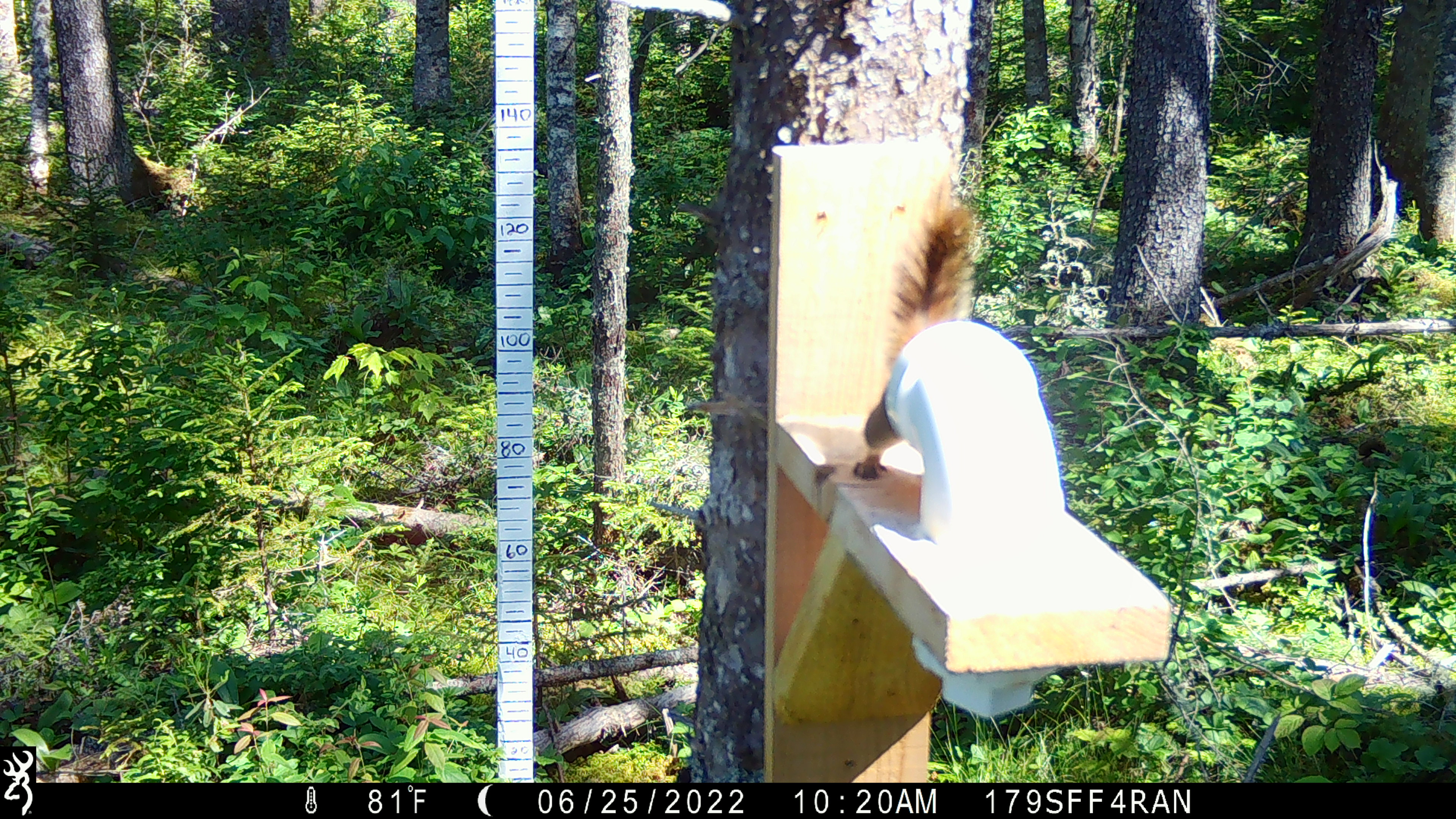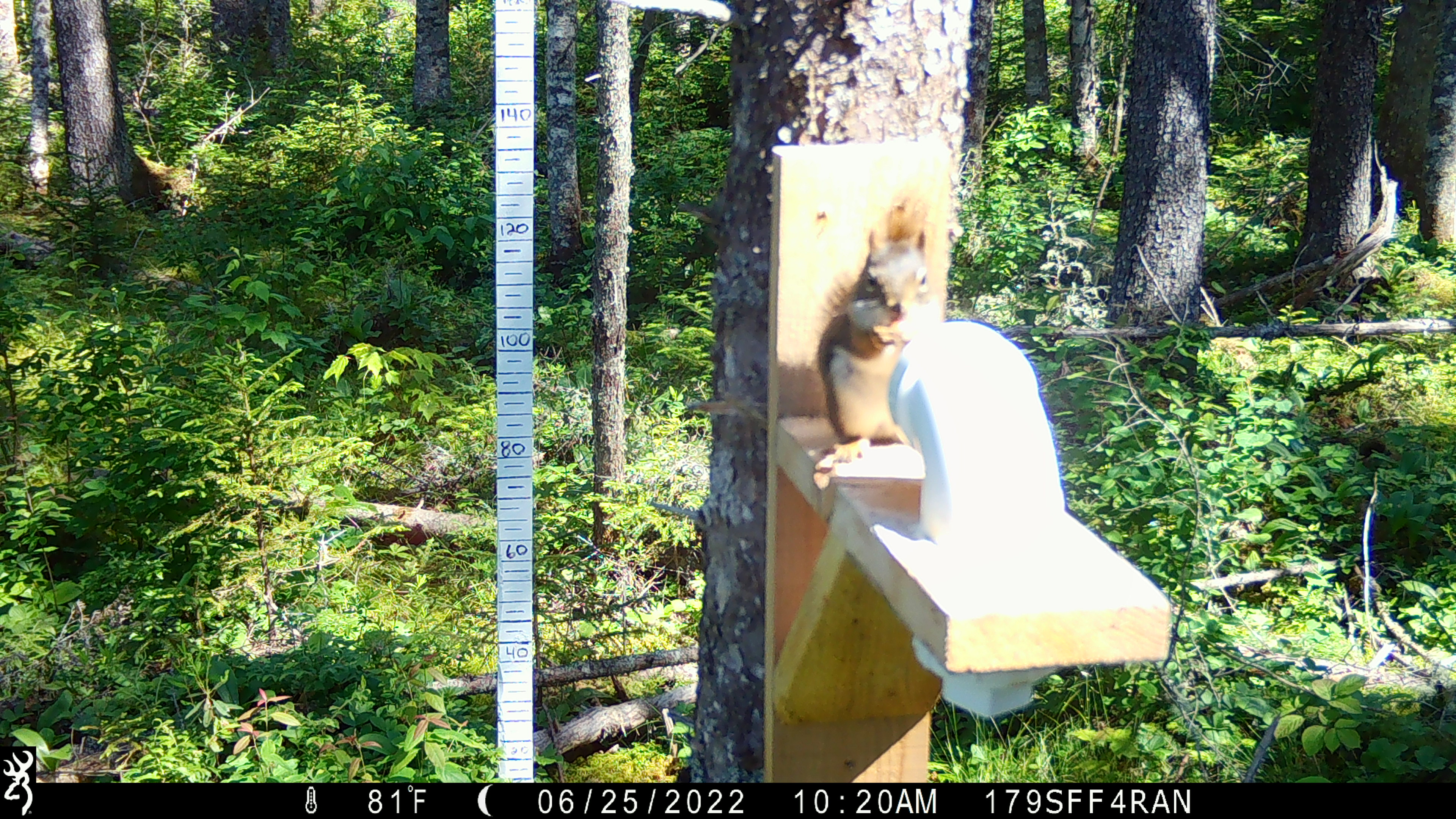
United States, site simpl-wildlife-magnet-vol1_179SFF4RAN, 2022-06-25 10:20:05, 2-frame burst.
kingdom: Animalia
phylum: Chordata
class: Mammalia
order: Rodentia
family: Sciuridae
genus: Tamiasciurus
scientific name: Tamiasciurus hudsonicus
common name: red squirrel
Red squirrel (Tamiasciurus hudsonicus).